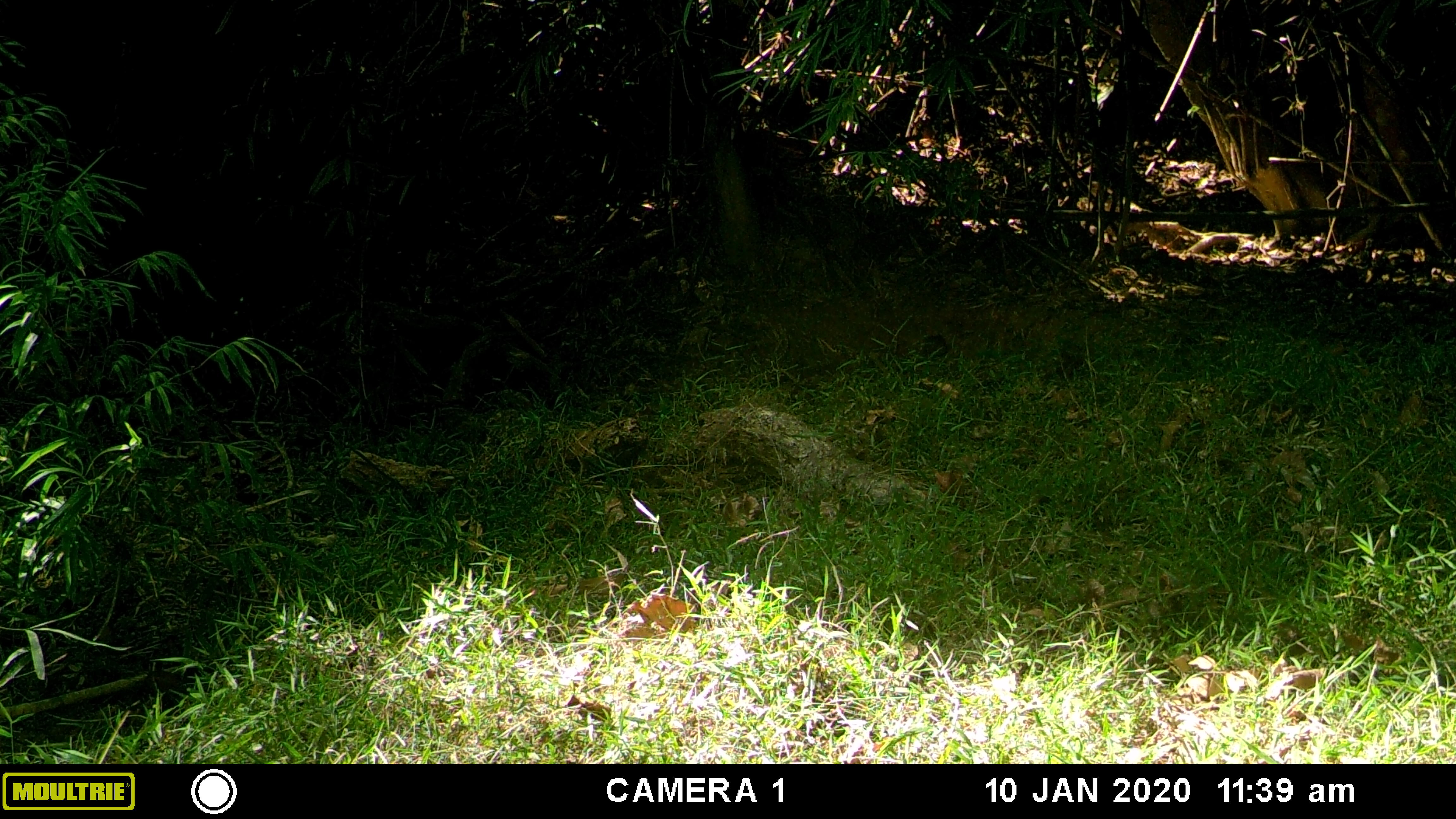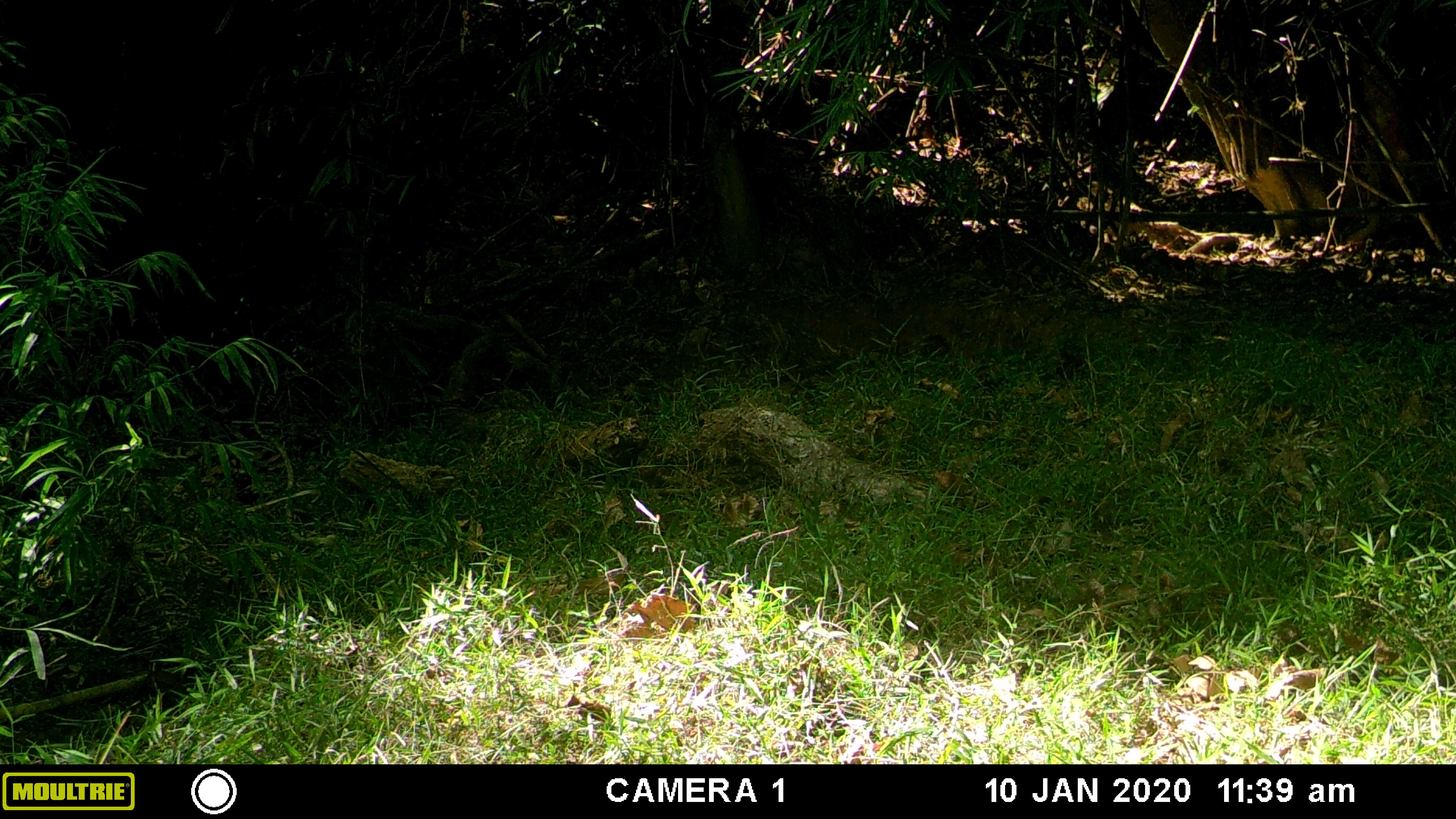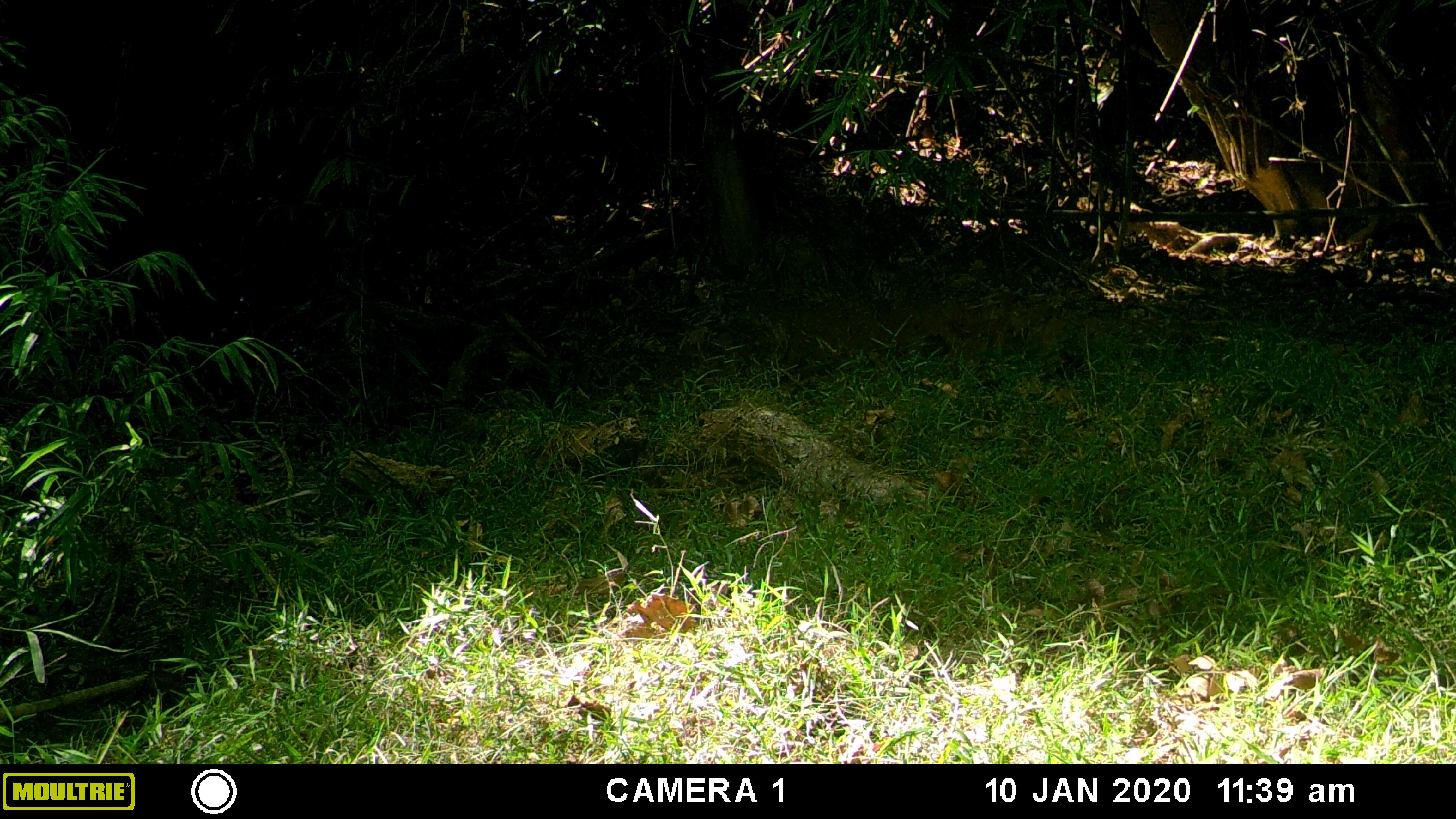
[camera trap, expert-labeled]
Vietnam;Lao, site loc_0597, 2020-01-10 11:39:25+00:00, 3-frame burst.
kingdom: Animalia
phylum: Chordata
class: Mammalia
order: Artiodactyla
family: Suidae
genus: Sus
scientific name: Sus scrofa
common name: eurasian wild pig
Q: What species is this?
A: Eurasian wild pig (Sus scrofa).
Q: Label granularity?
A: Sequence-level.